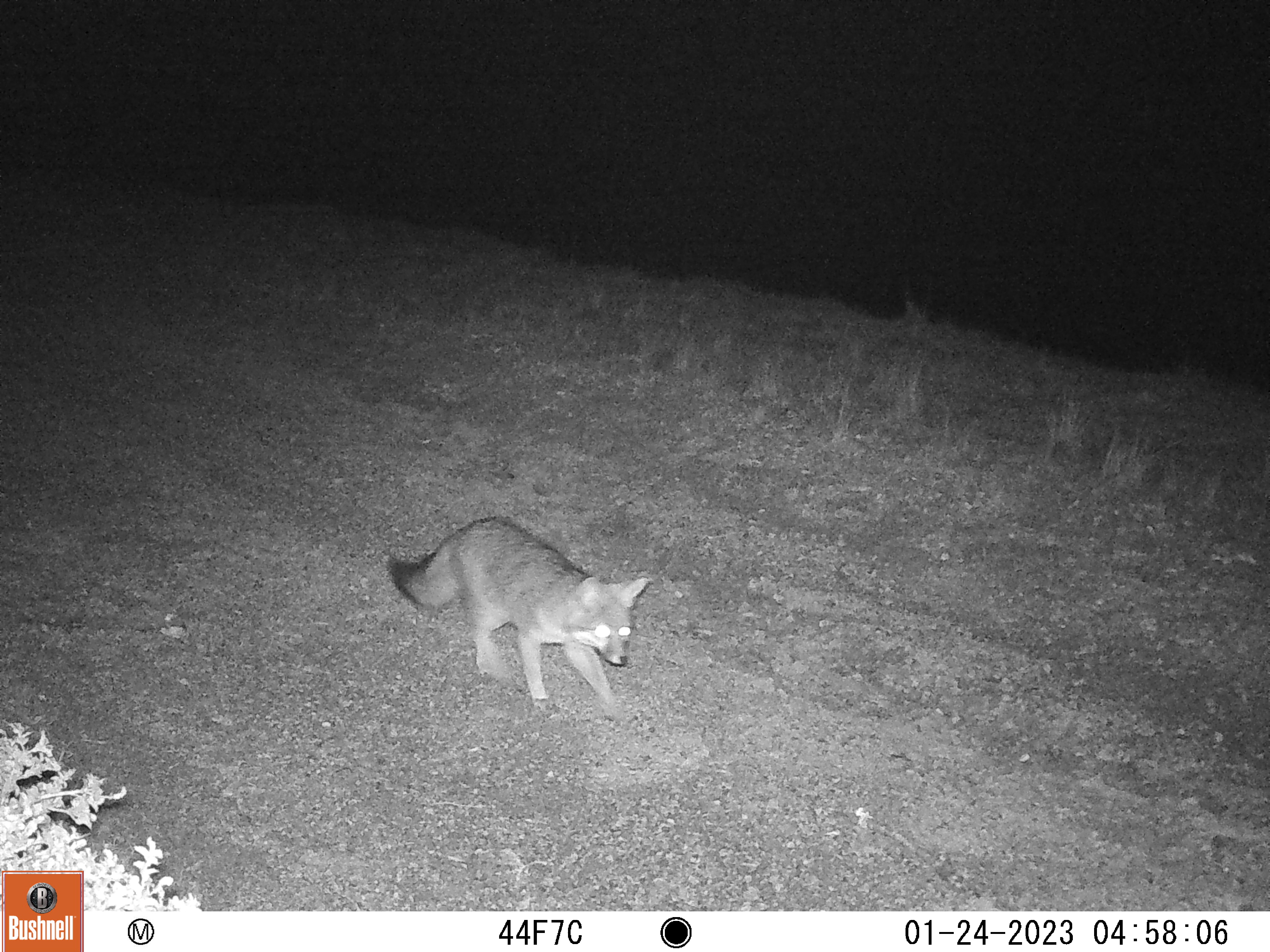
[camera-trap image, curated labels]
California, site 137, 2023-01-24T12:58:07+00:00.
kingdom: Animalia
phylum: Chordata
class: Mammalia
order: Carnivora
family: Canidae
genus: Urocyon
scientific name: Urocyon cinereoargenteus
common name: gray fox